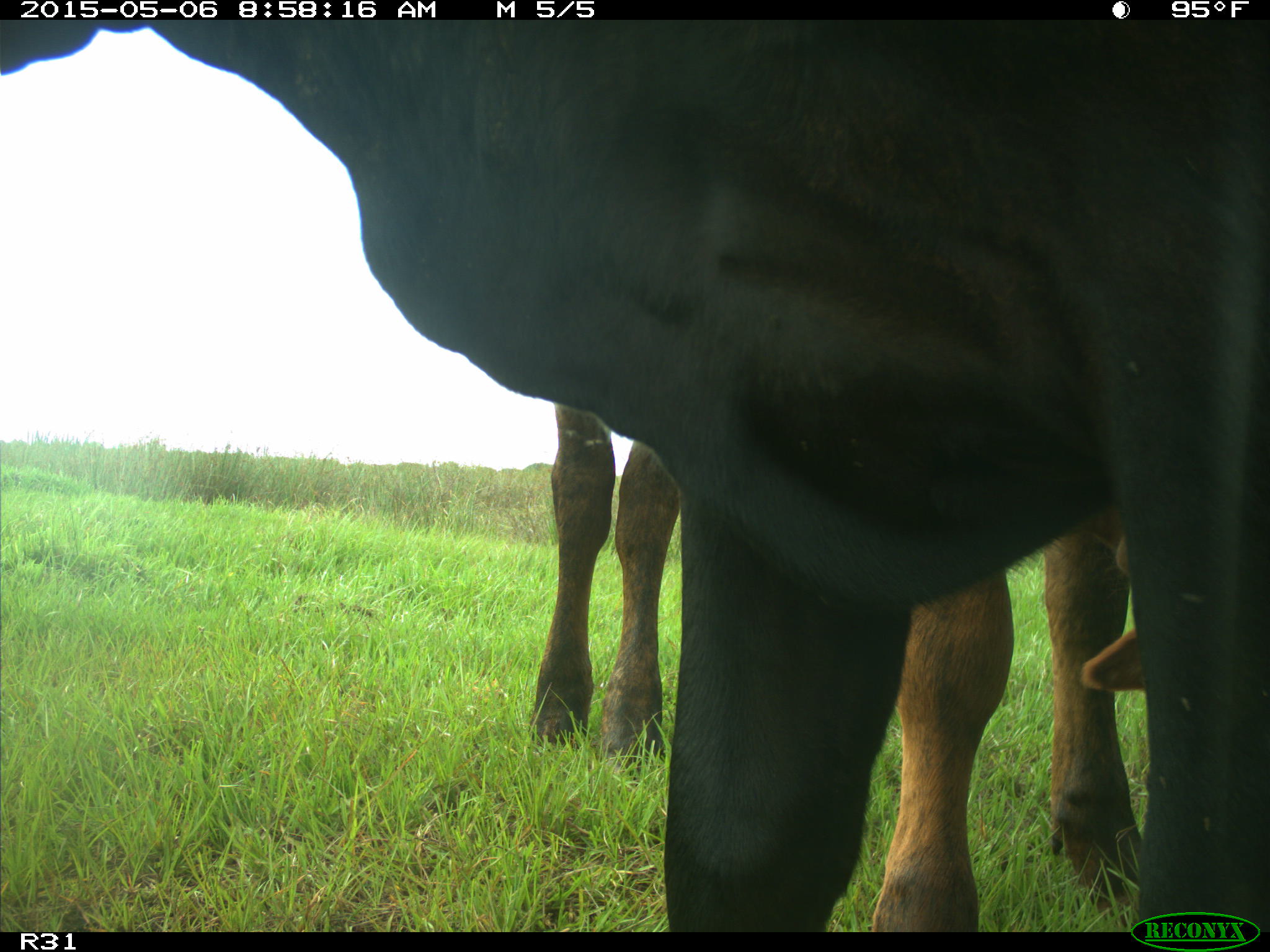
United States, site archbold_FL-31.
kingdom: Animalia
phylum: Chordata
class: Mammalia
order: Artiodactyla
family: Bovidae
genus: Bos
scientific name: Bos taurus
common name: domestic cow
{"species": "Bos taurus (domestic cow)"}